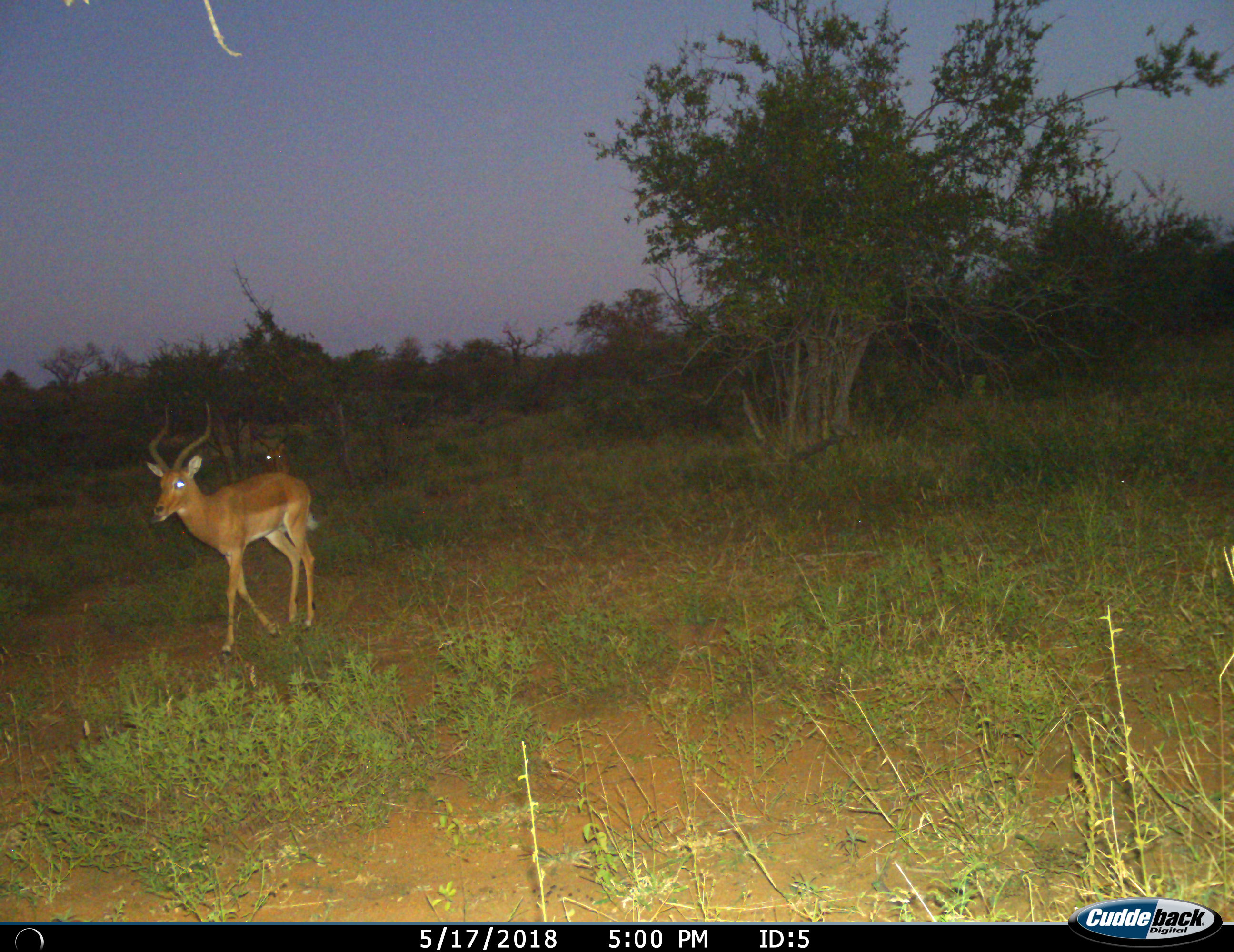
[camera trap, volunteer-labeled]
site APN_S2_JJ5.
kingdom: Animalia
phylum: Chordata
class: Mammalia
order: Artiodactyla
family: Bovidae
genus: Aepyceros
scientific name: Aepyceros melampus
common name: impala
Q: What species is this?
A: Impala (Aepyceros melampus).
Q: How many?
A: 2.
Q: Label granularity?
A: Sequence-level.